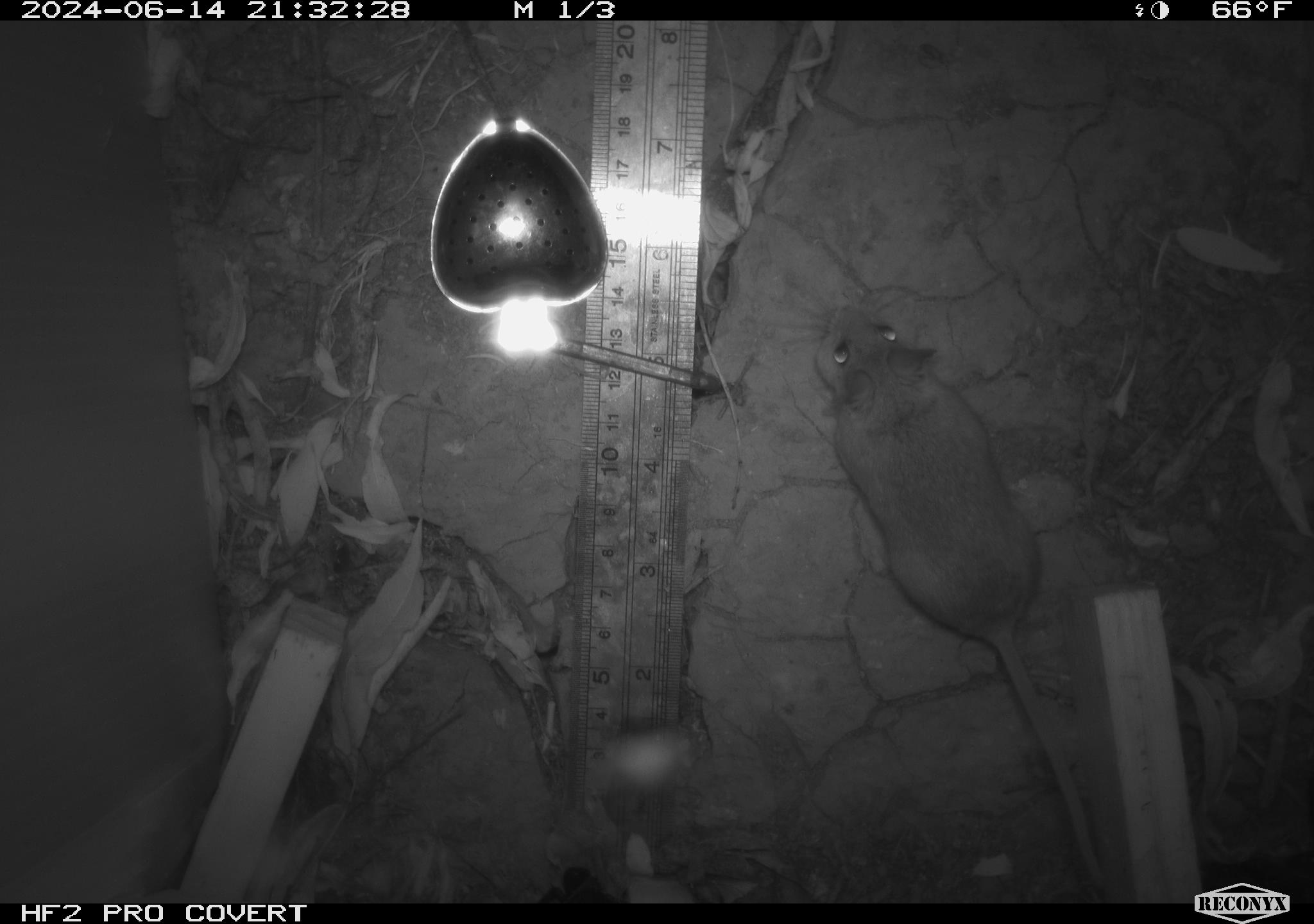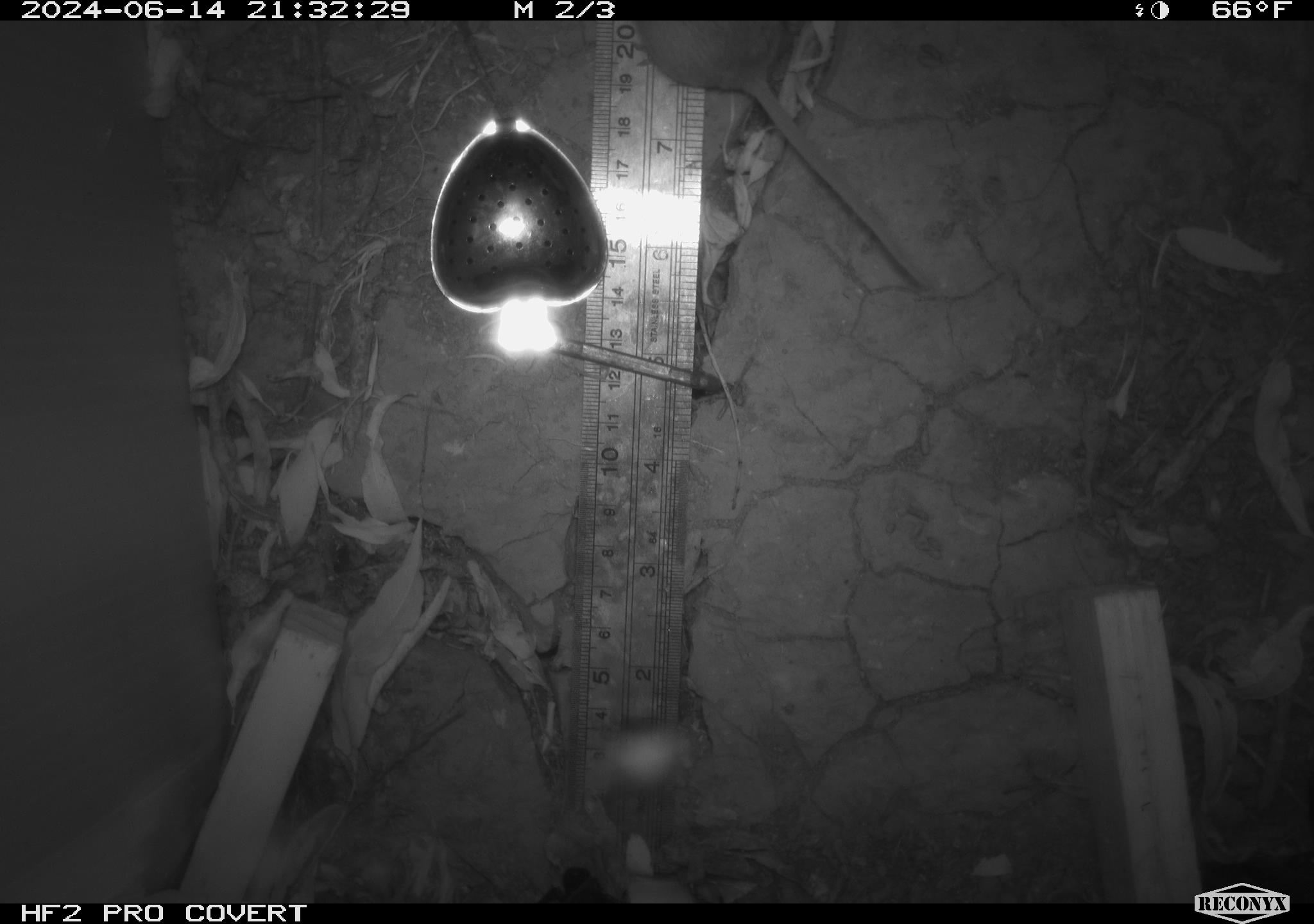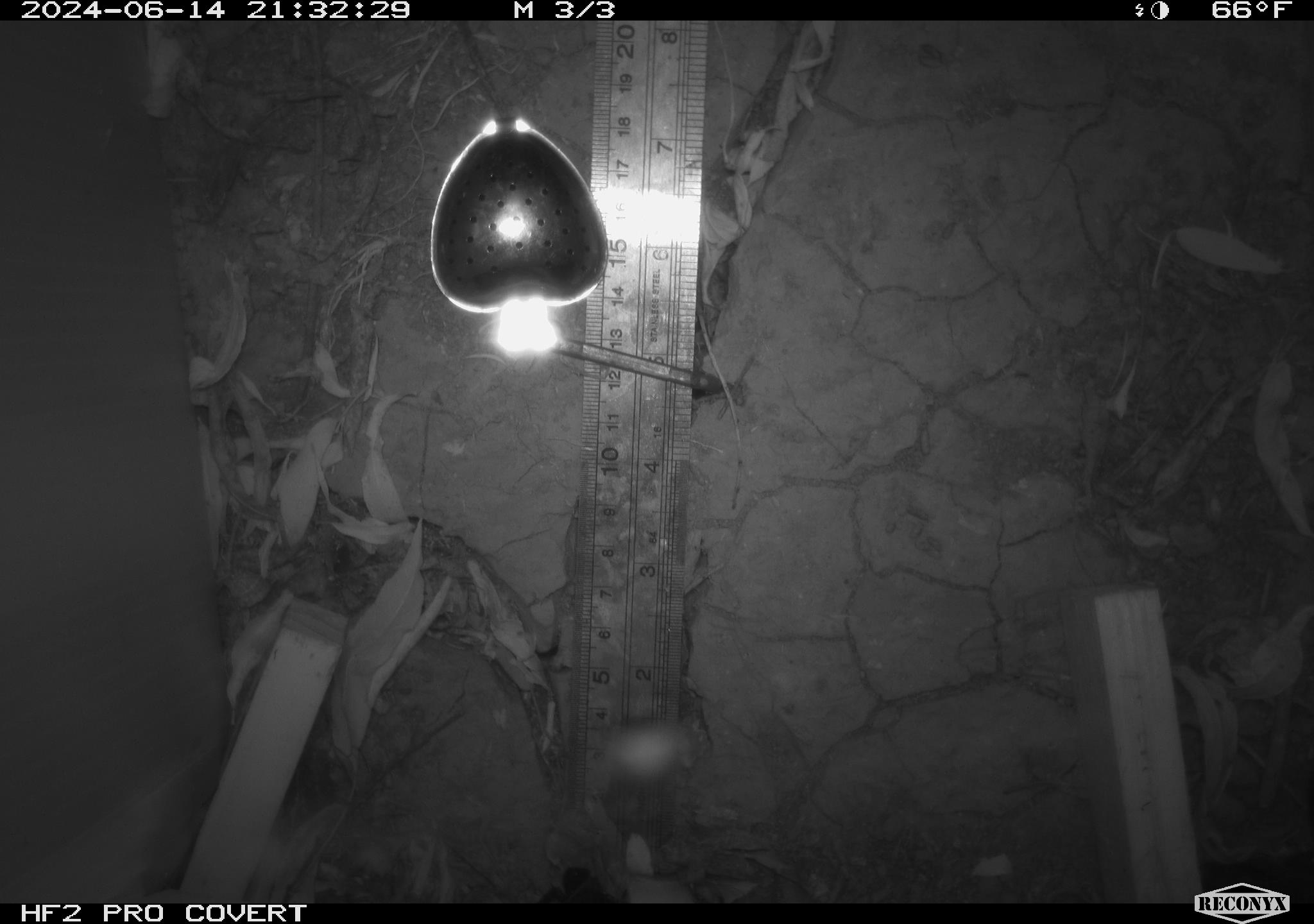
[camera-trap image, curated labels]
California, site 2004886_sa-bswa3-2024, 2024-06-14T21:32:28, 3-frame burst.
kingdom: Animalia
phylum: Chordata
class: Mammalia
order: Rodentia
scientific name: Rodentia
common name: mouse species